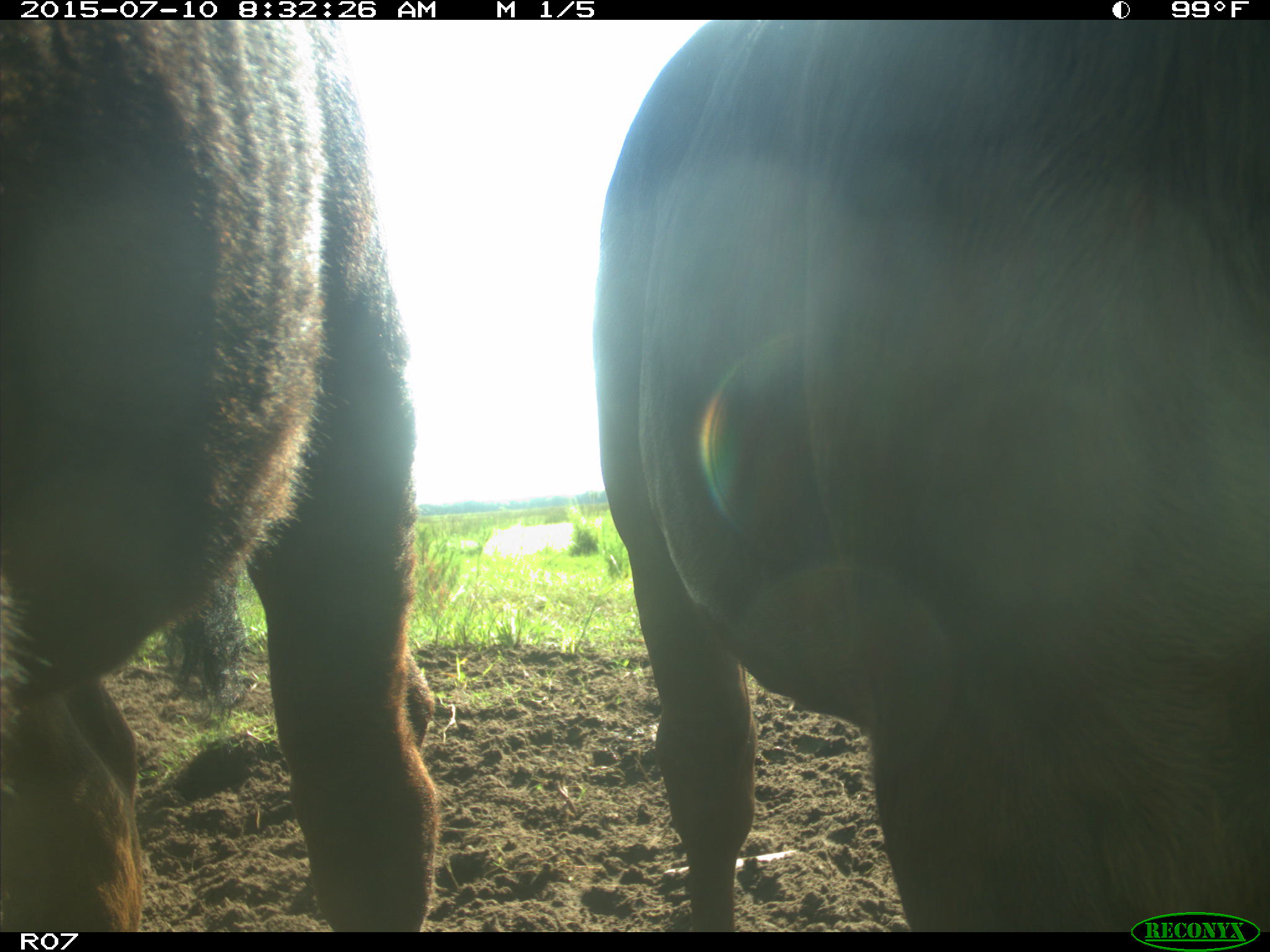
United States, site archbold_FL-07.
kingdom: Animalia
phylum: Chordata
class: Mammalia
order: Artiodactyla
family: Bovidae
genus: Bos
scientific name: Bos taurus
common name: domestic cow